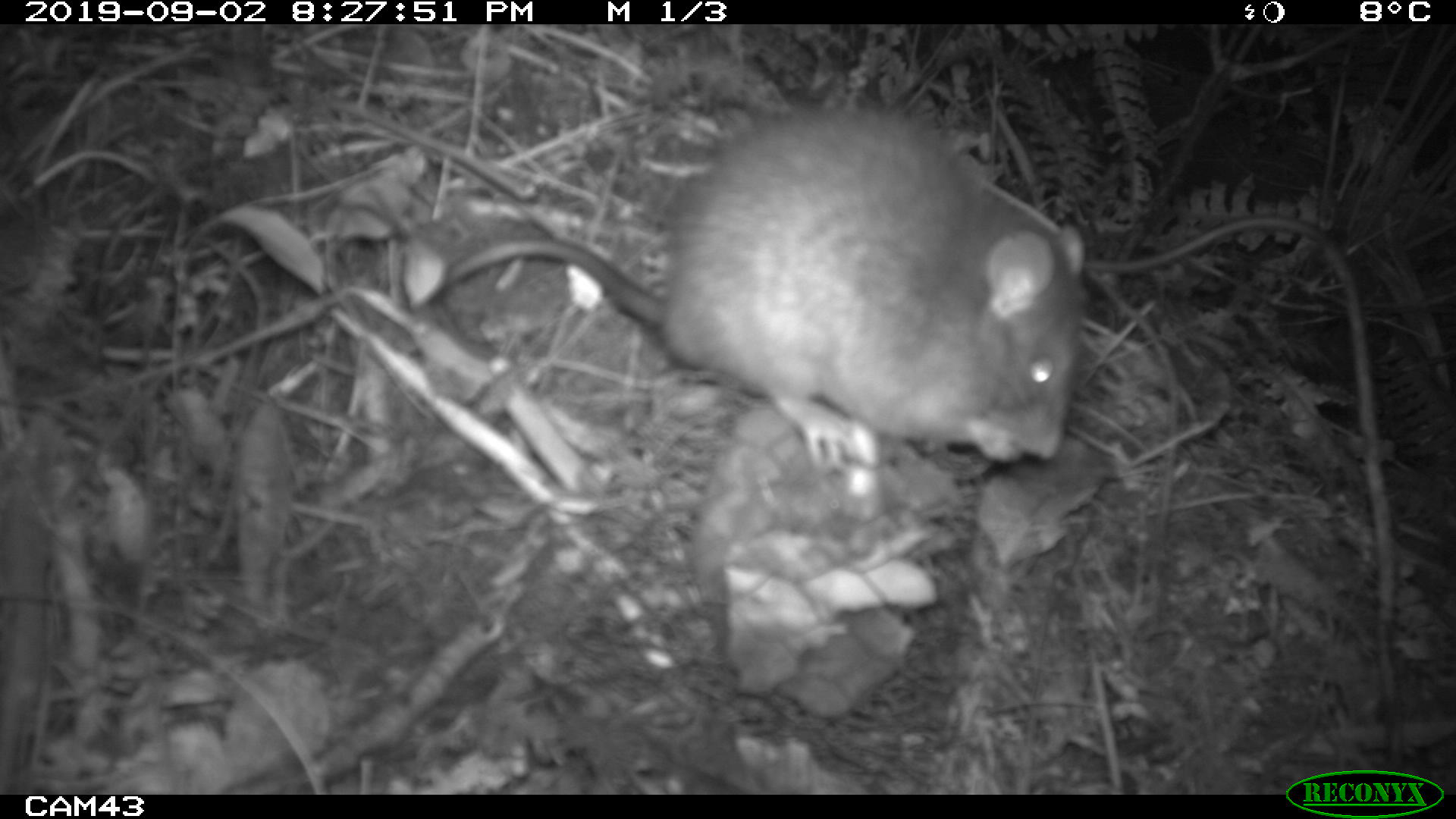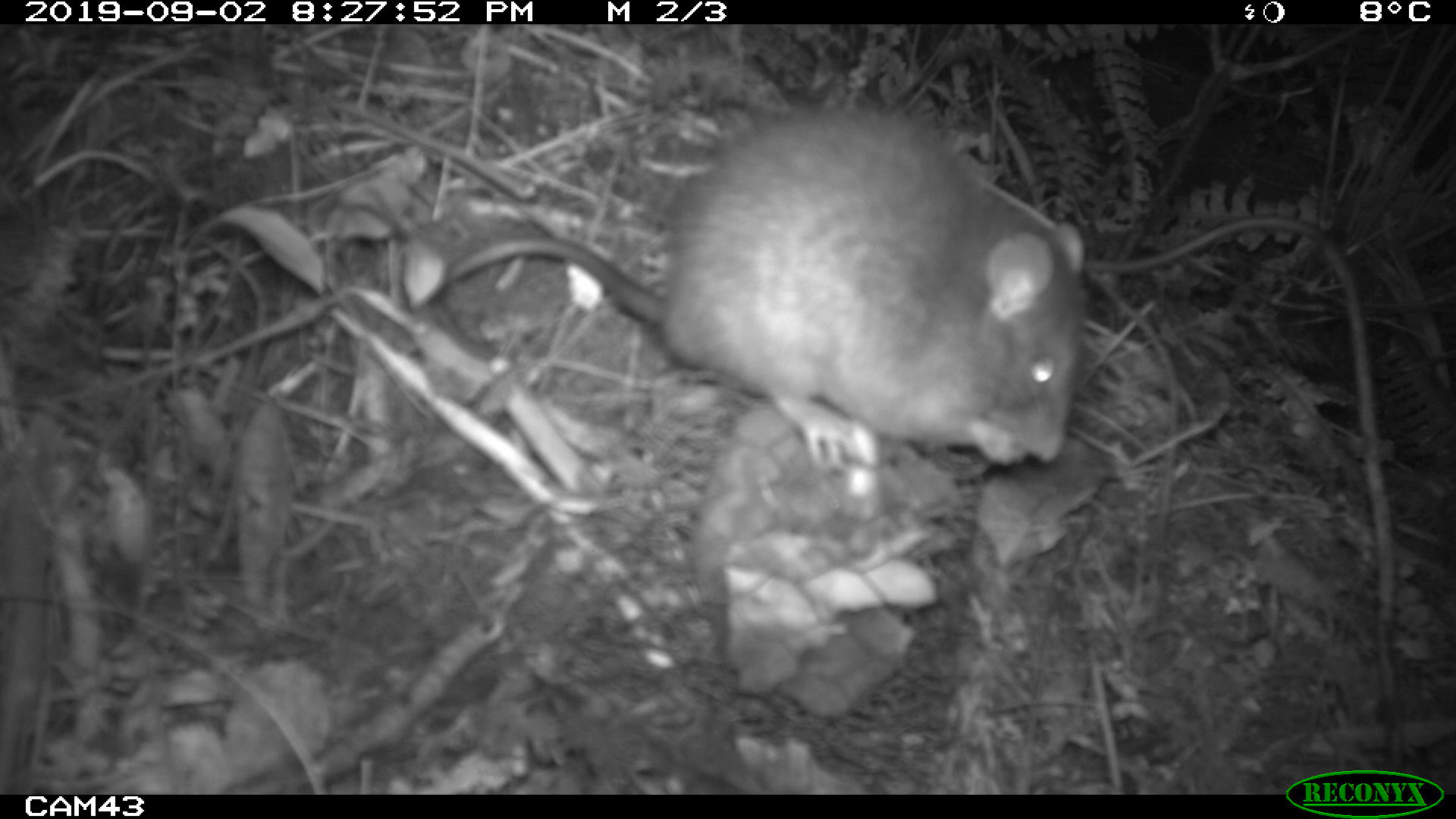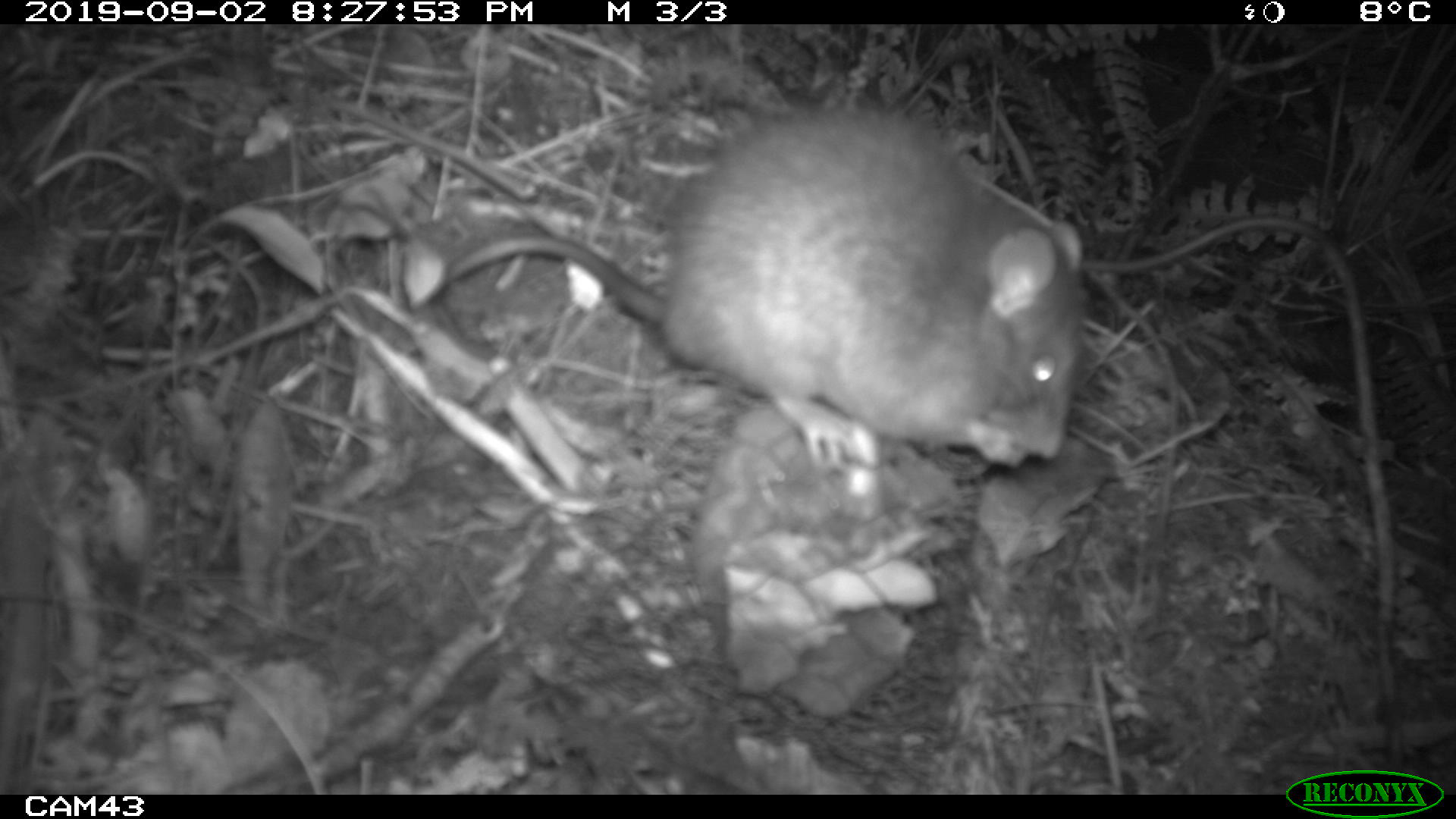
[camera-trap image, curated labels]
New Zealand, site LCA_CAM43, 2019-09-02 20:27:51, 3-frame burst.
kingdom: Animalia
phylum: Chordata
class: Mammalia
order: Rodentia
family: Muridae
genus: Rattus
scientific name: Rattus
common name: rat